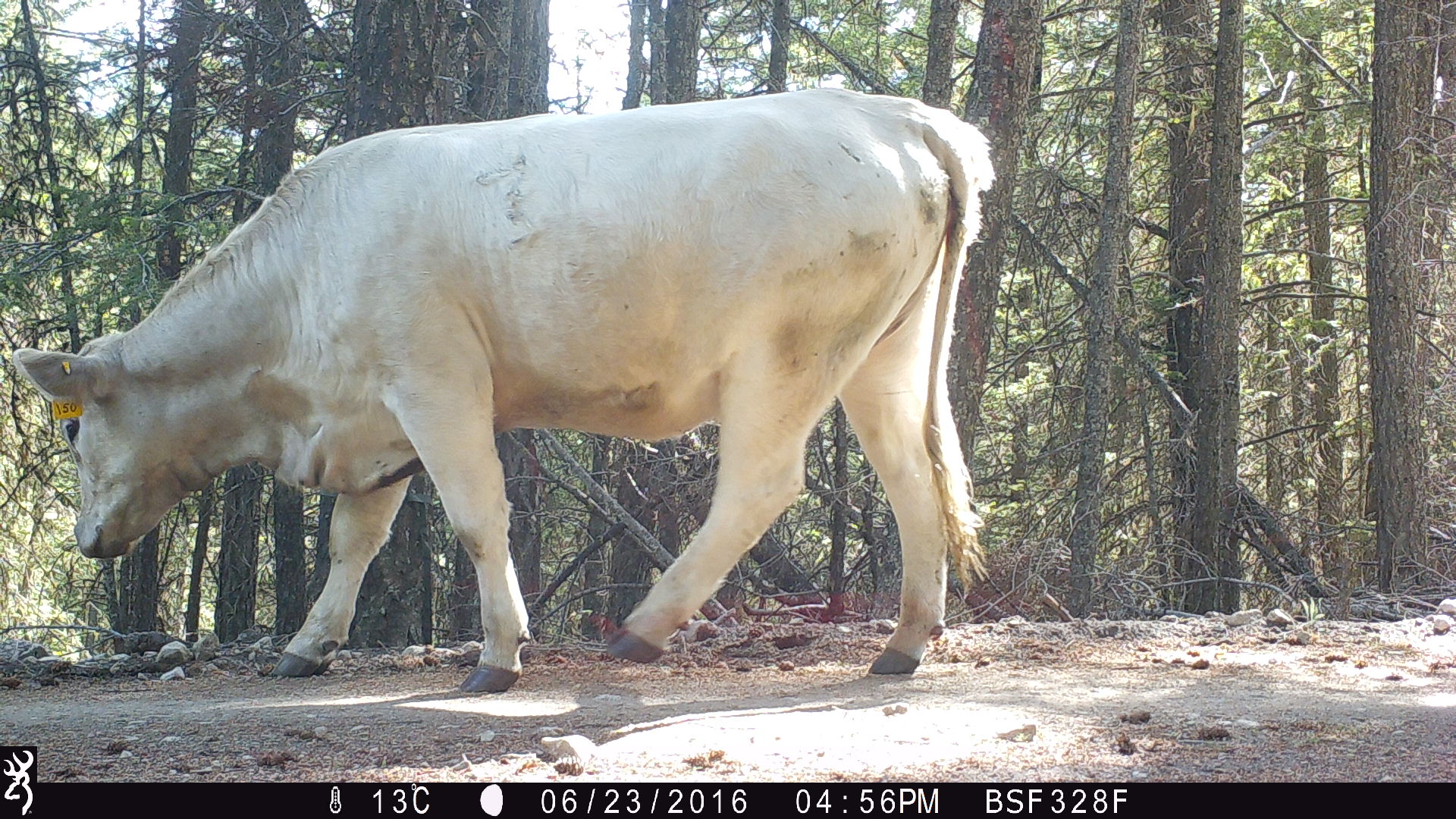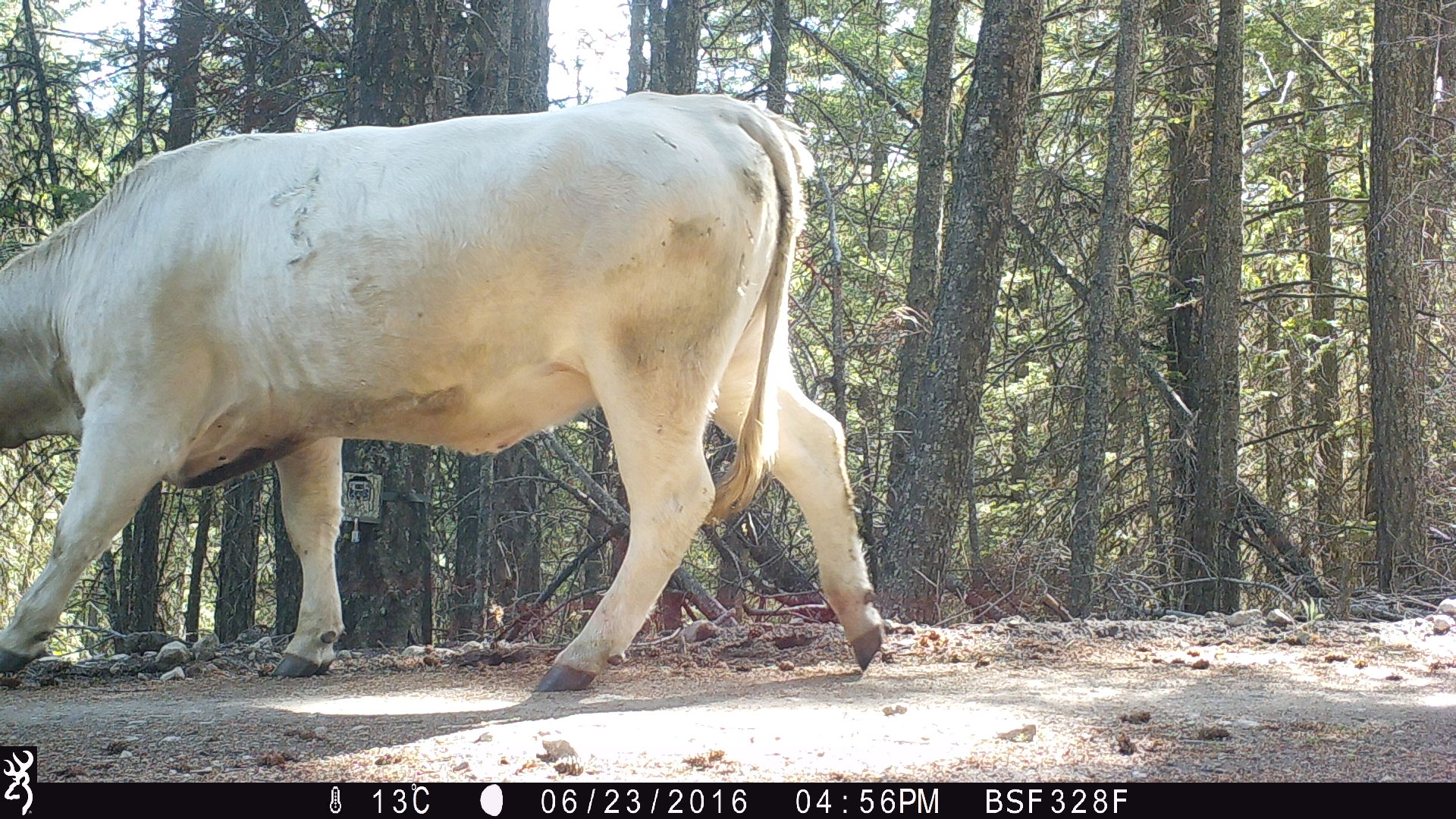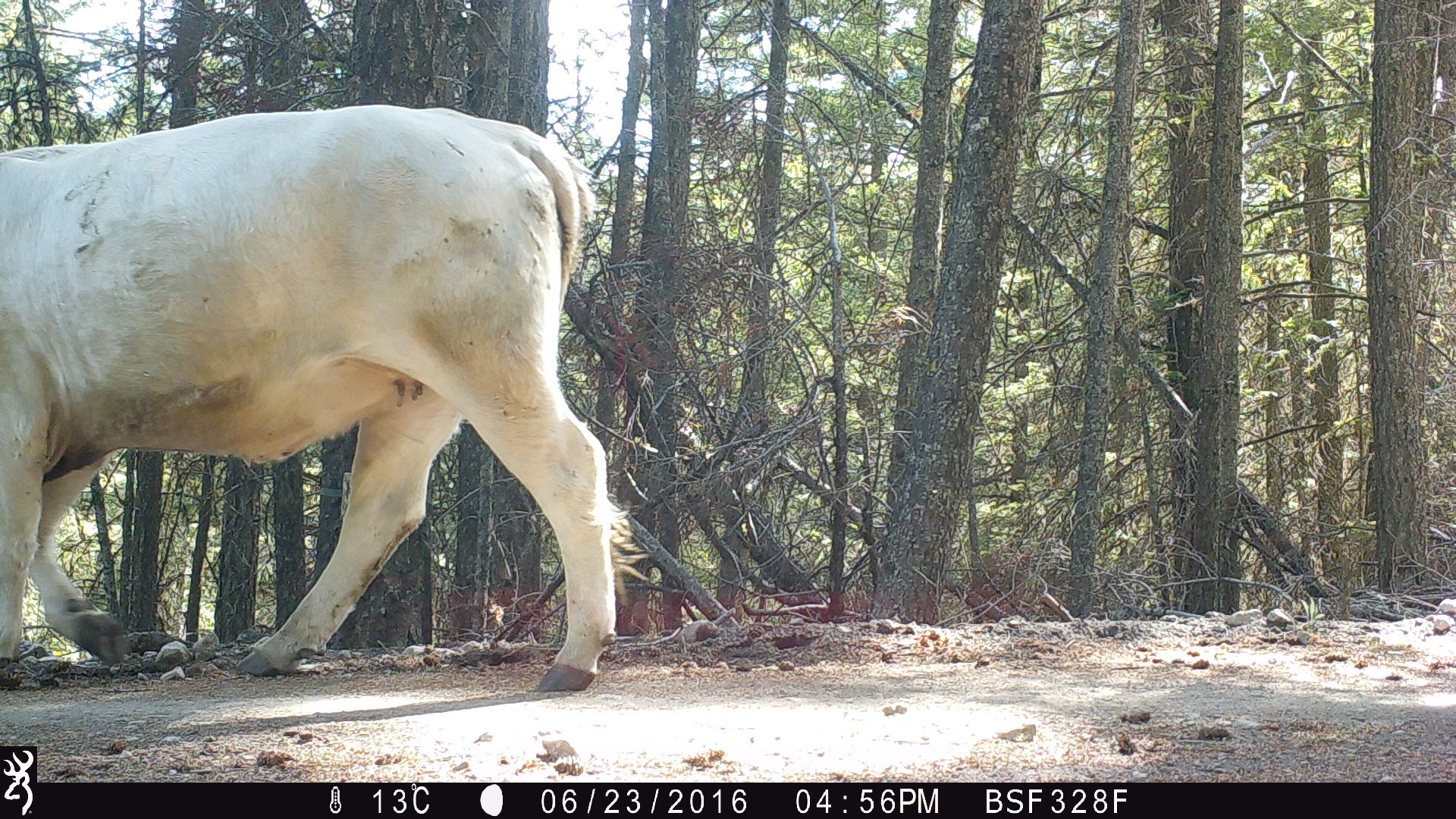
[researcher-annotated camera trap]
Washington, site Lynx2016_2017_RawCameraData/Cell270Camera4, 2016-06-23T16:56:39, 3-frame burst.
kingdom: Animalia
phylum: Chordata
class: Mammalia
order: Artiodactyla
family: Bovidae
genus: Bos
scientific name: Bos taurus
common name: domestic cattle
Domestic cattle (Bos taurus). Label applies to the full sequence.